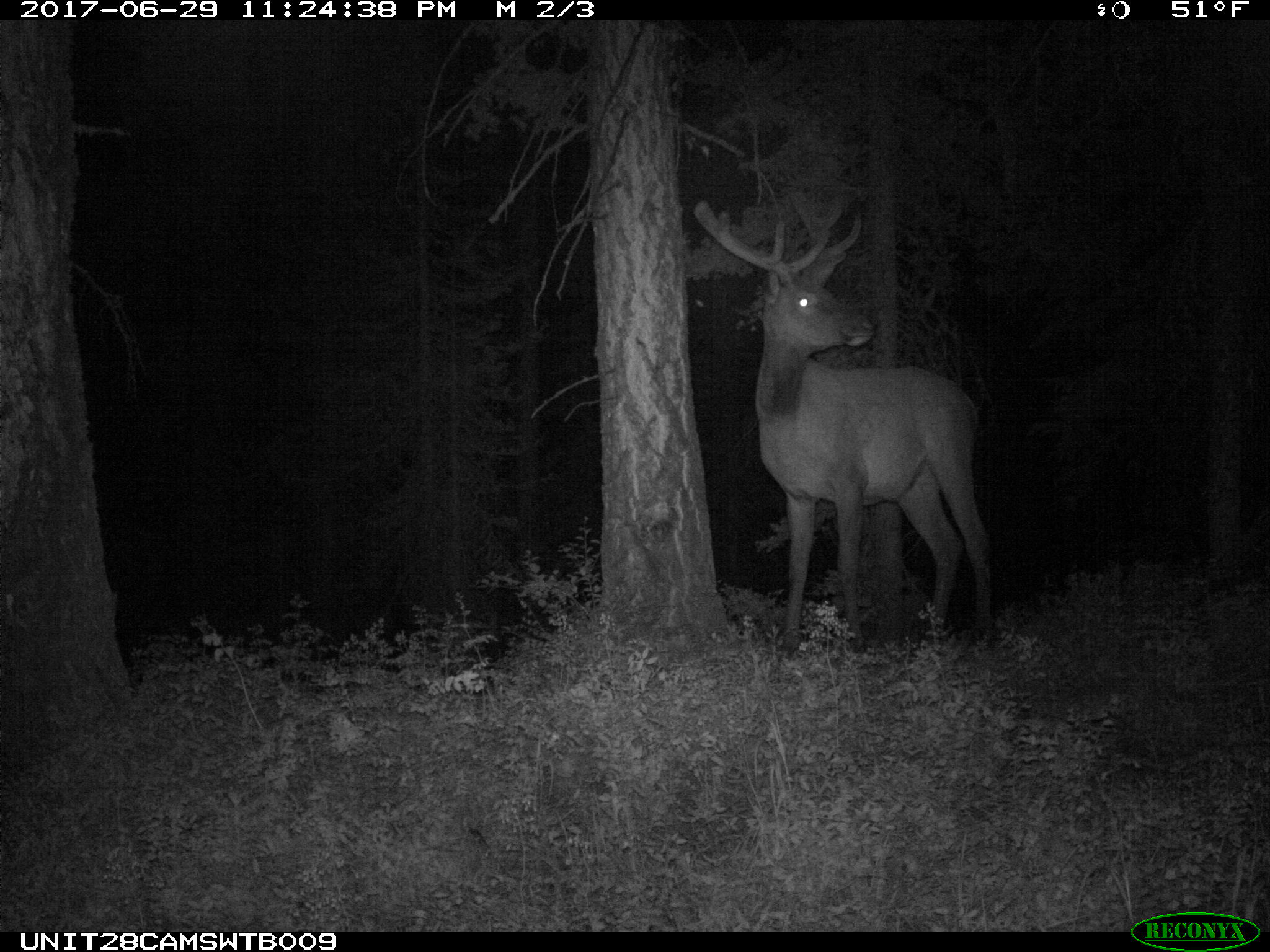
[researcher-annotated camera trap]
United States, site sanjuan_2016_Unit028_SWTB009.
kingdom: Animalia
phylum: Chordata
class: Mammalia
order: Artiodactyla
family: Cervidae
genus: Cervus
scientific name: Cervus elaphus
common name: red deer